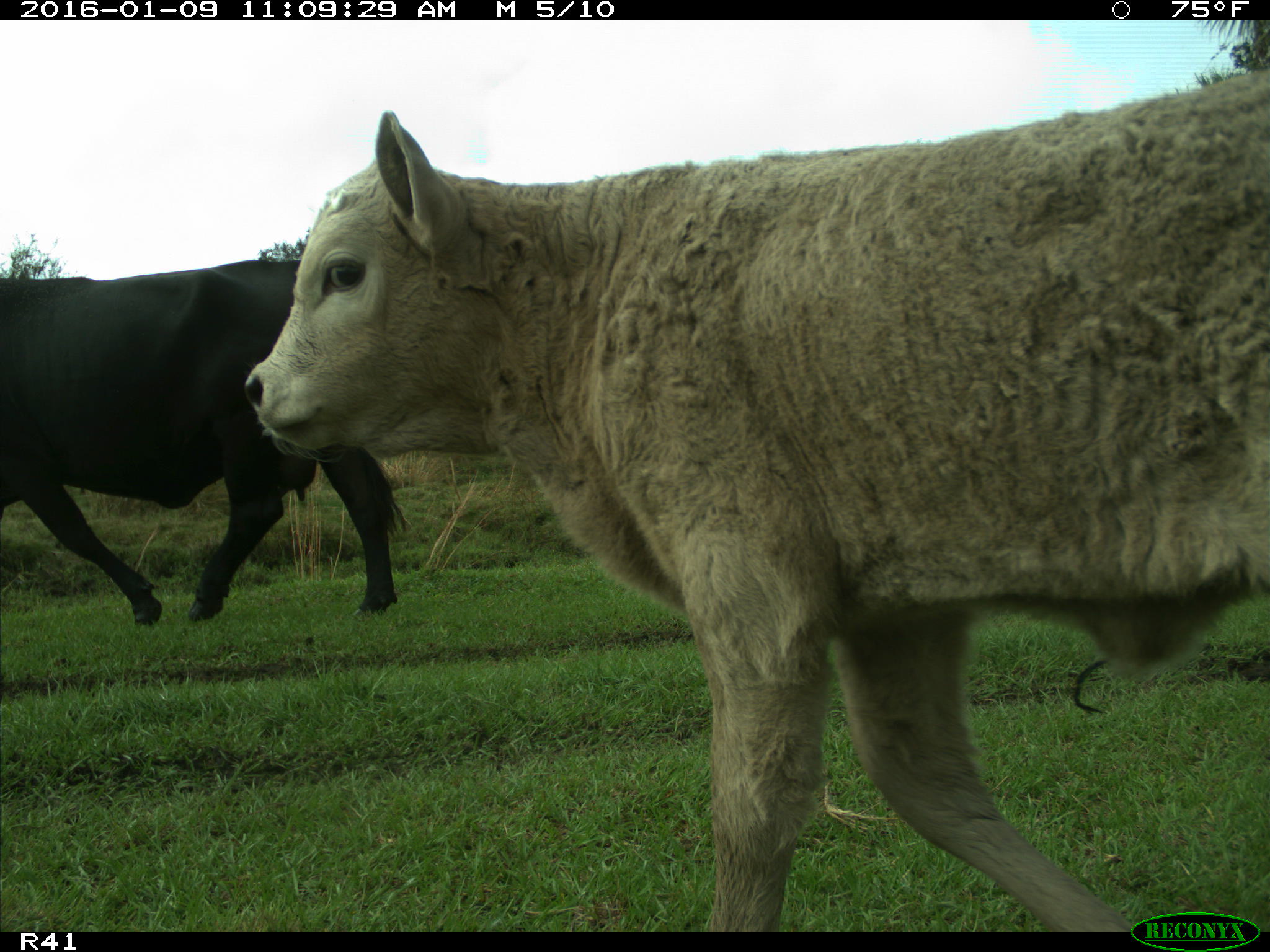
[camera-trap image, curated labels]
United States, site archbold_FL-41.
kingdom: Animalia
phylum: Chordata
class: Mammalia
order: Artiodactyla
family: Bovidae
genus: Bos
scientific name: Bos taurus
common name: domestic cow